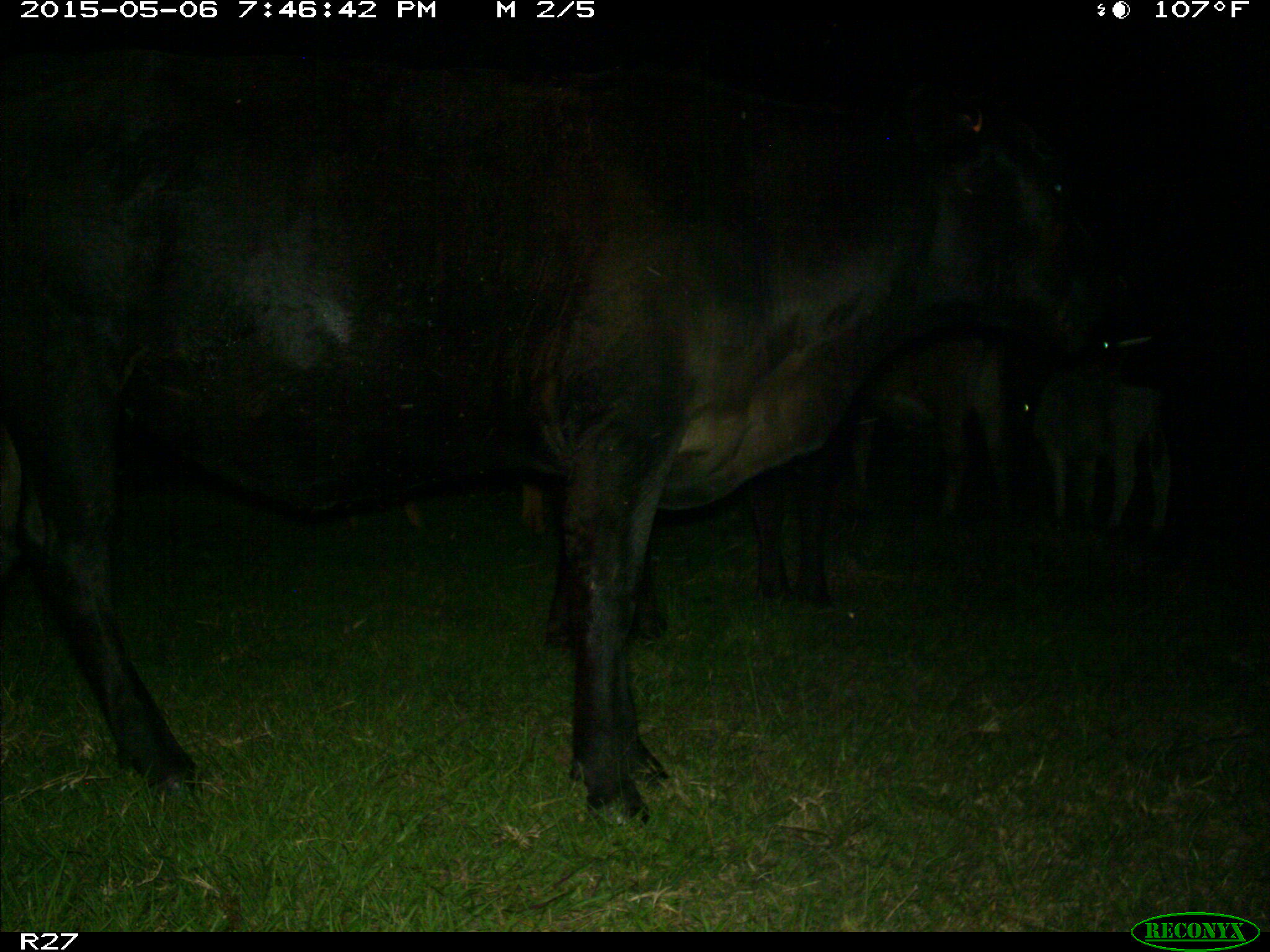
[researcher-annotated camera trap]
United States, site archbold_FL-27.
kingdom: Animalia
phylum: Chordata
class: Mammalia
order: Artiodactyla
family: Bovidae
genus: Bos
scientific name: Bos taurus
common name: domestic cow